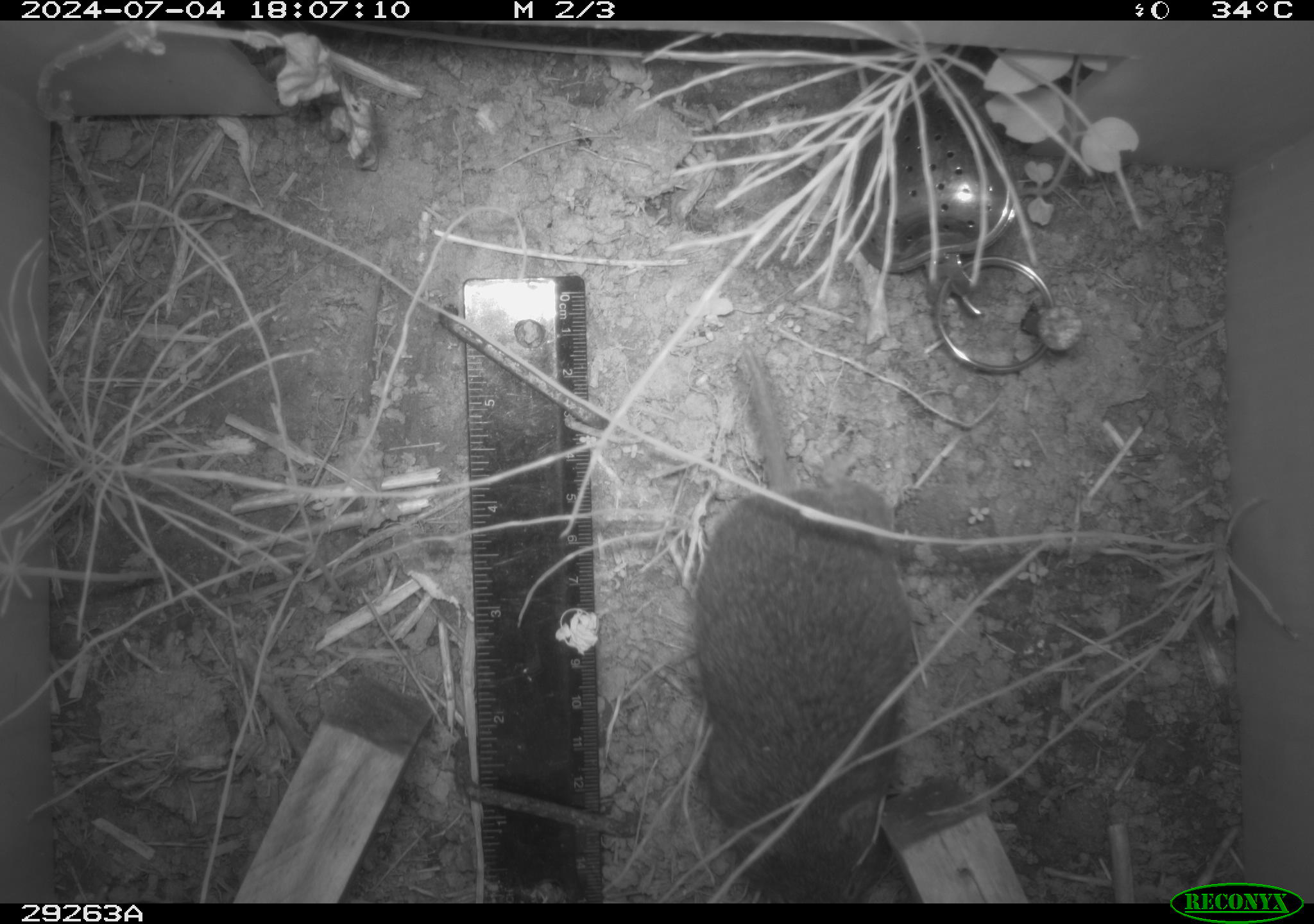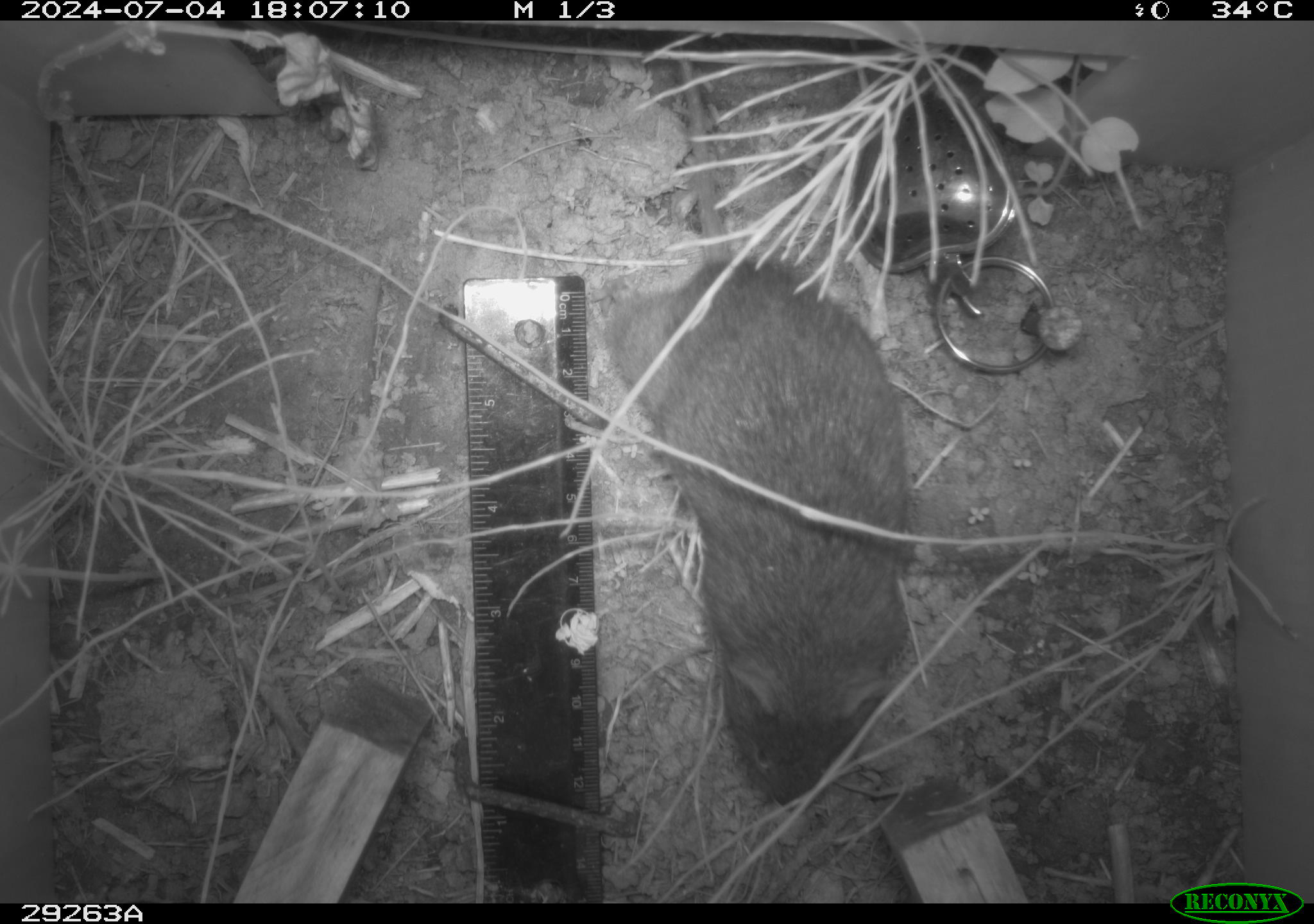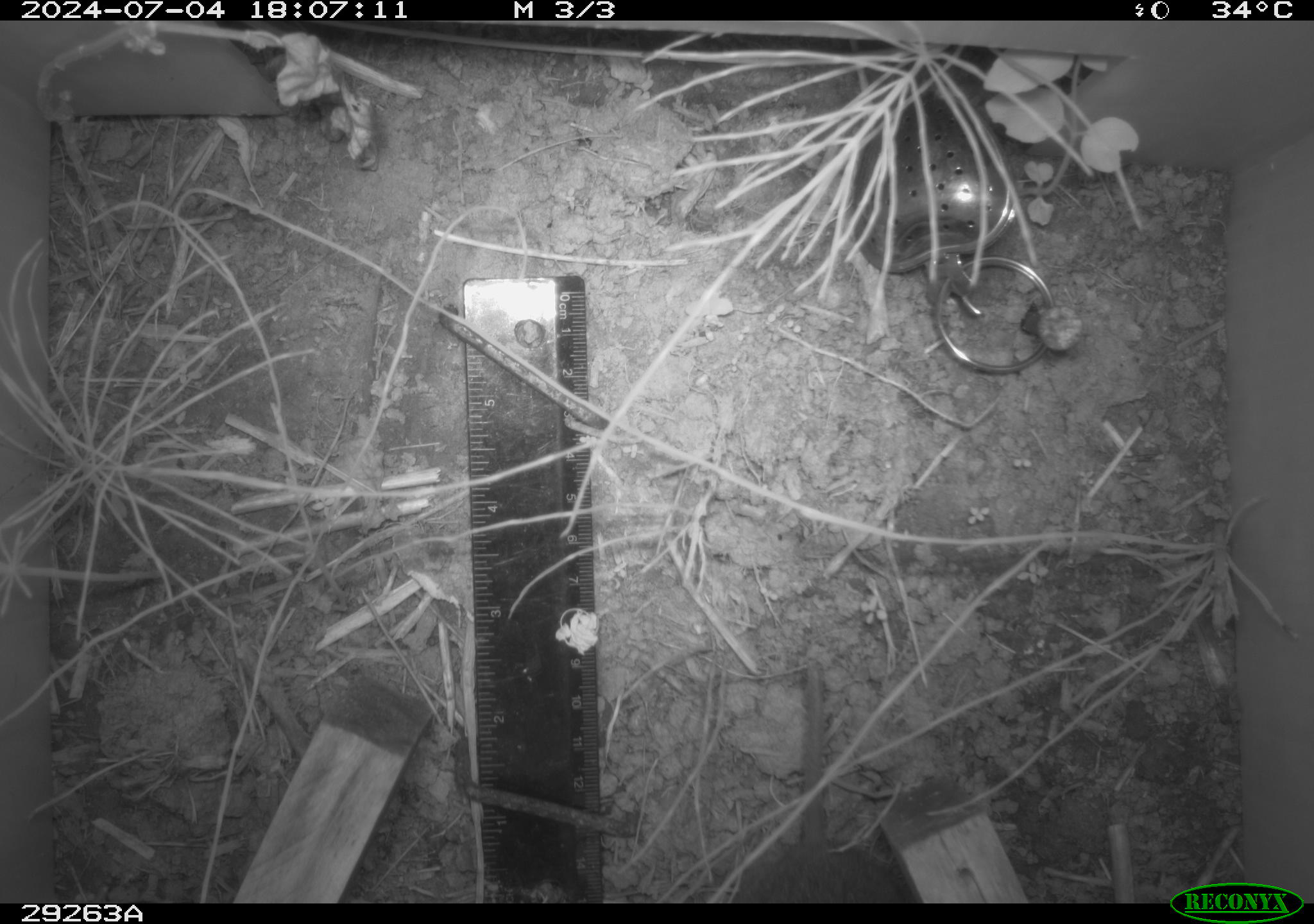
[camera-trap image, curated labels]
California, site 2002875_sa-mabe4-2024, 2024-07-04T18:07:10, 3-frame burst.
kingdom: Animalia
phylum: Chordata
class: Mammalia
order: Rodentia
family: Cricetidae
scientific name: Arvicolinae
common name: voles, lemmings, and muskrats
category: arvicolinae subfamily